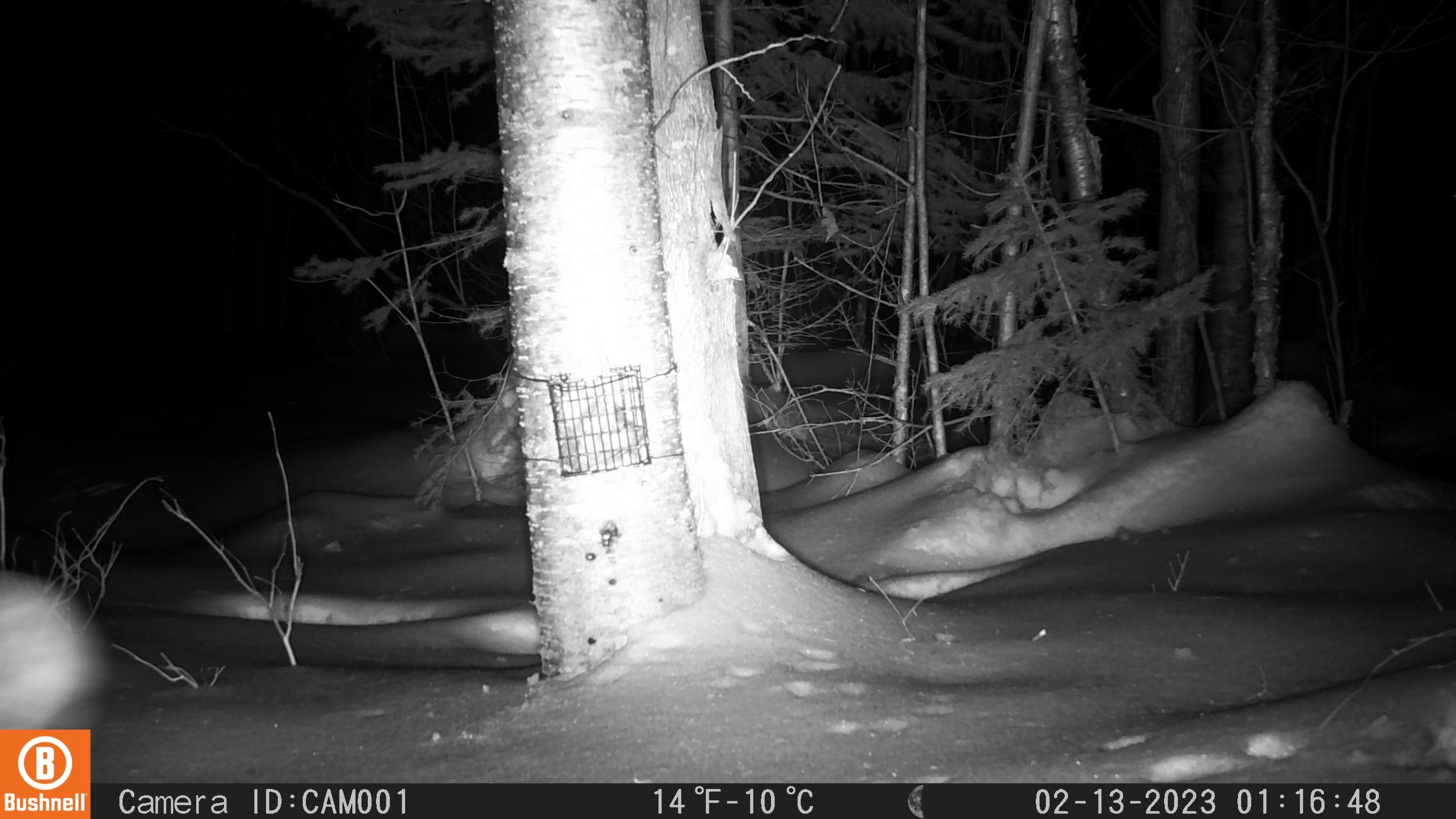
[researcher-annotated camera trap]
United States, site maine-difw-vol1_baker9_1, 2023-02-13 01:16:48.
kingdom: Animalia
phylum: Chordata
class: Mammalia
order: Lagomorpha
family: Leporidae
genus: Lepus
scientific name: Lepus americanus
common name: snowshoe hare